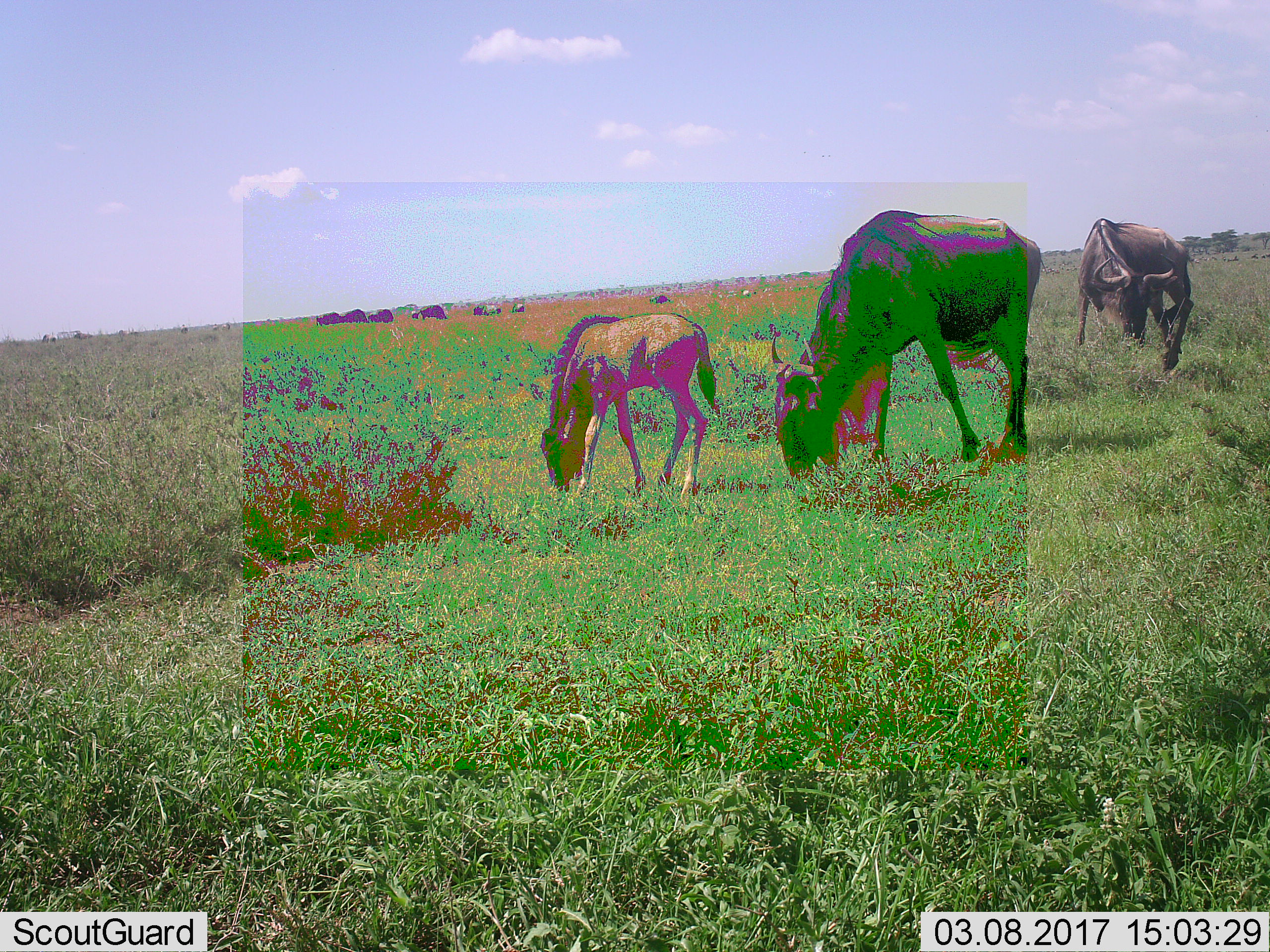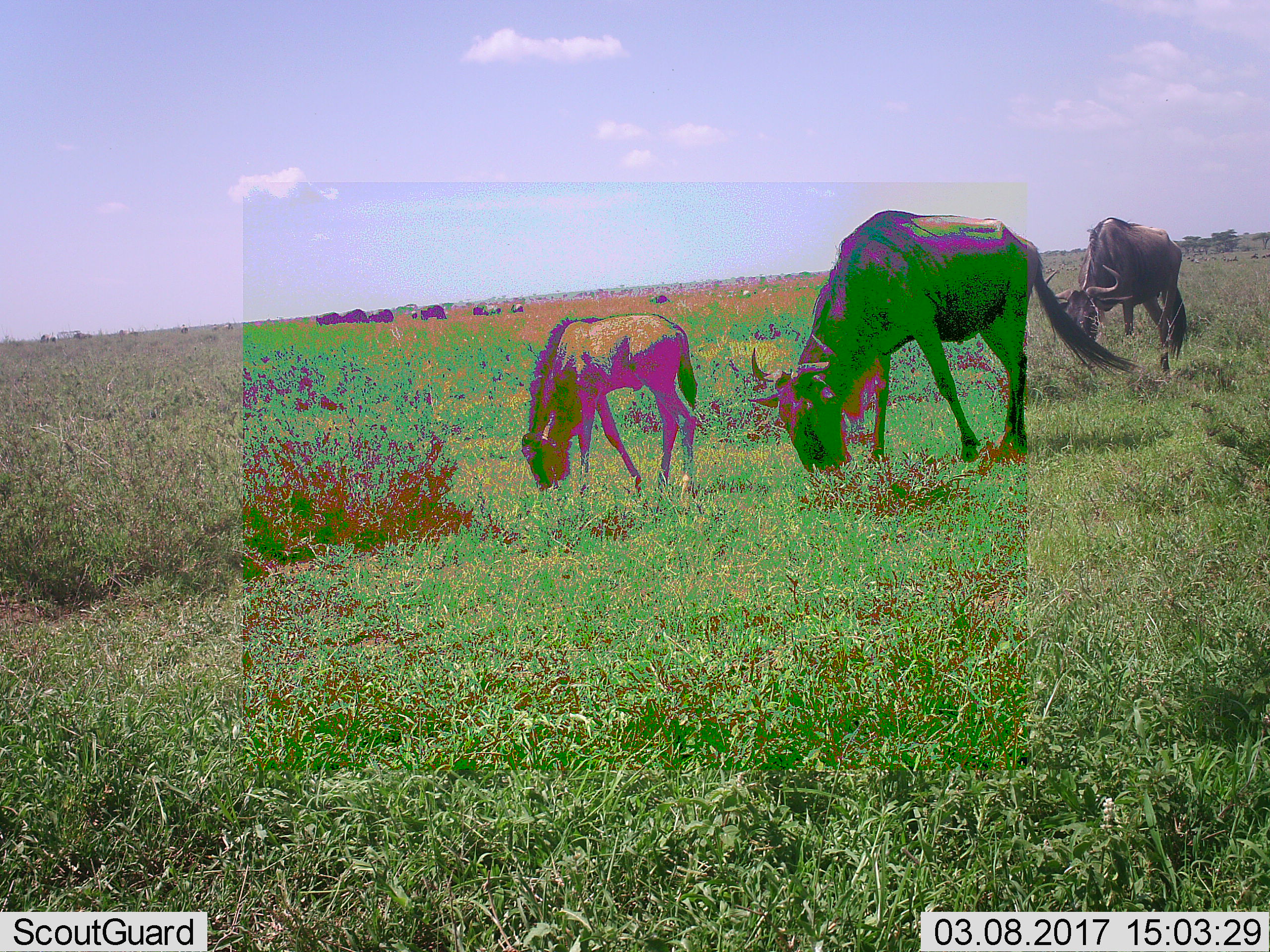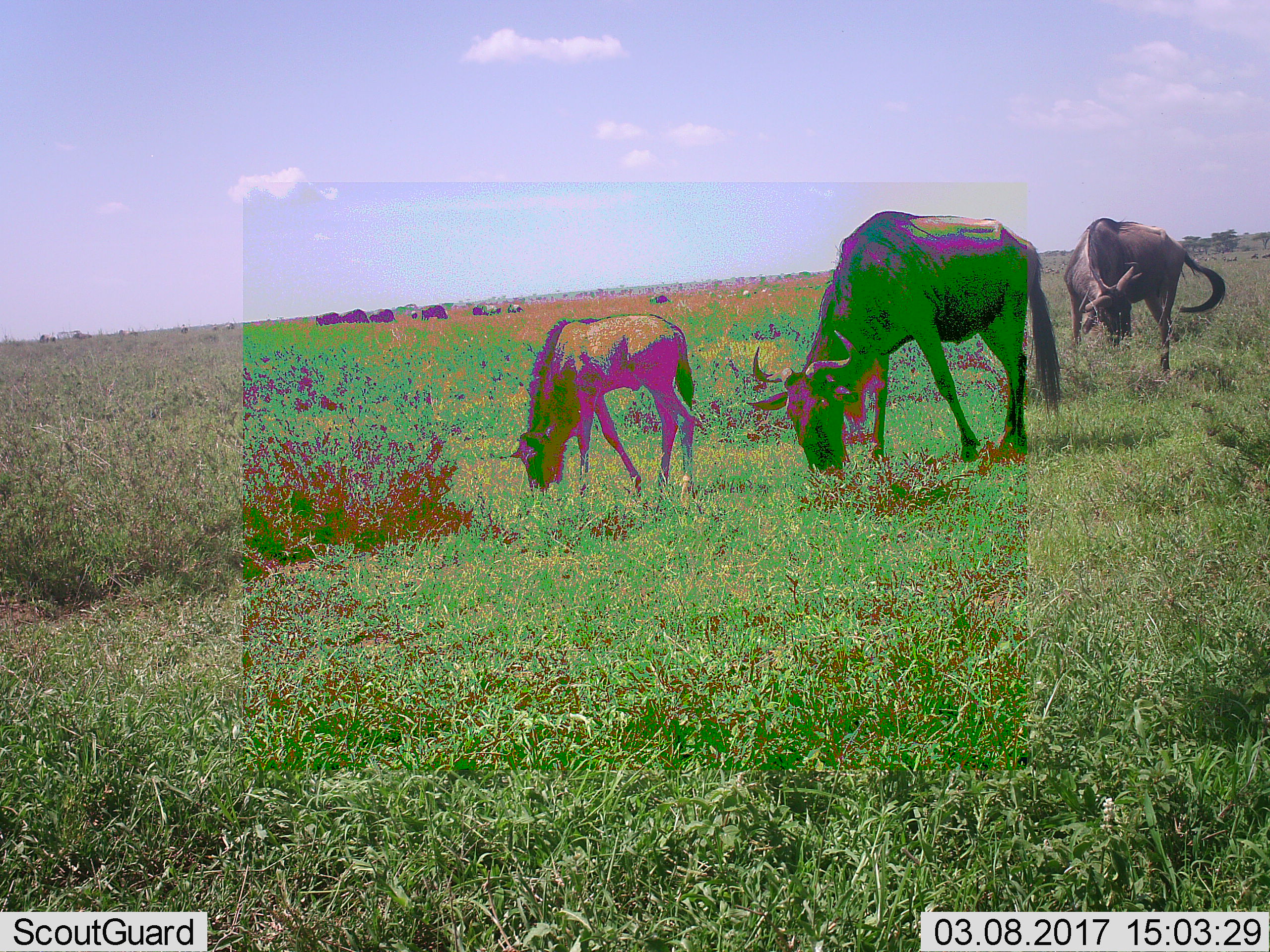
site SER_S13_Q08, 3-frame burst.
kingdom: Animalia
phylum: Chordata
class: Mammalia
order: Artiodactyla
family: Bovidae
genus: Connochaetes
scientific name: Connochaetes taurinus taurinus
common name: blue wildebeest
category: wildebeestblue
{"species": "wildebeestblue (blue wildebeest) (Connochaetes taurinus taurinus)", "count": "11-50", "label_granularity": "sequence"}